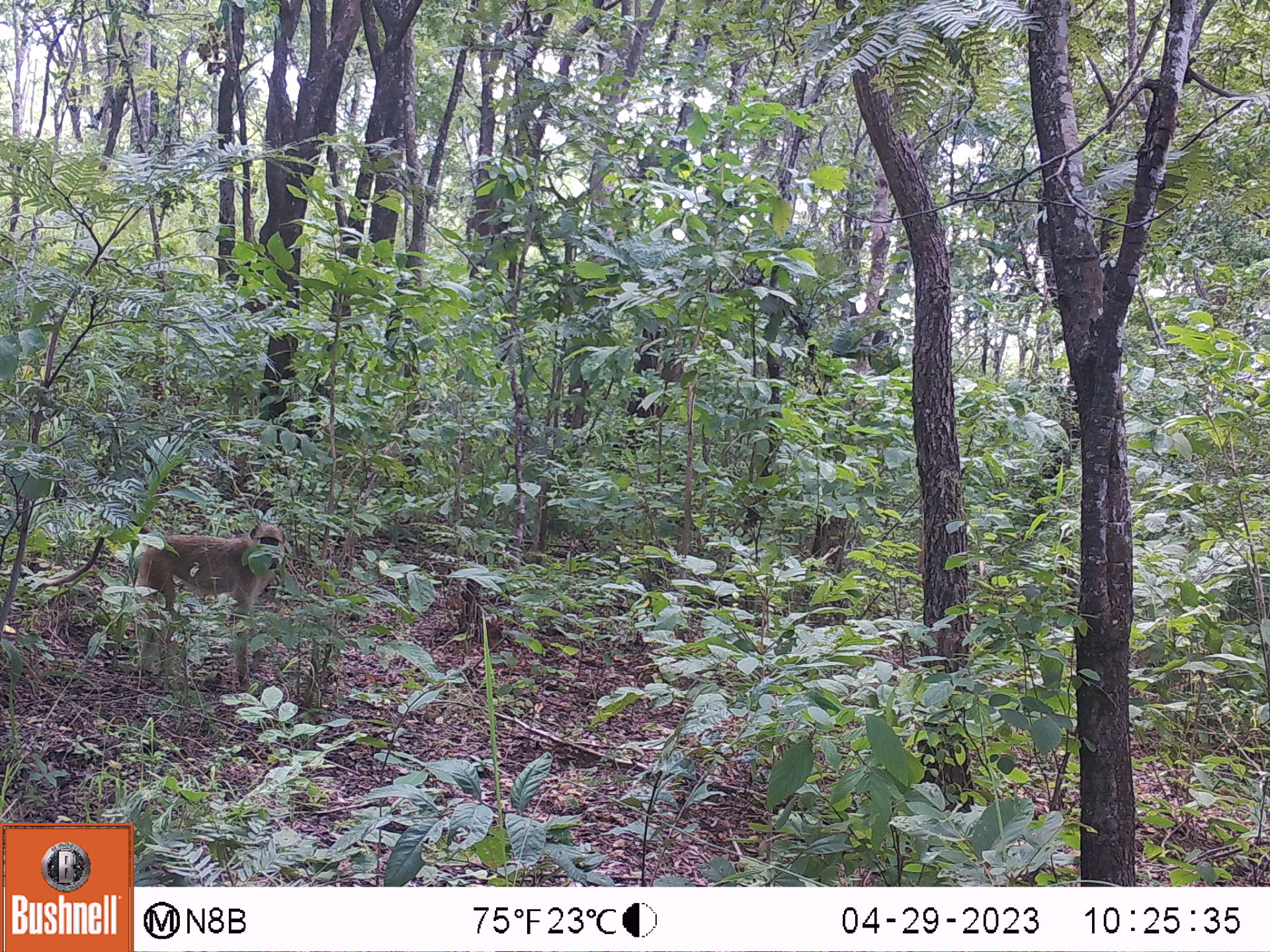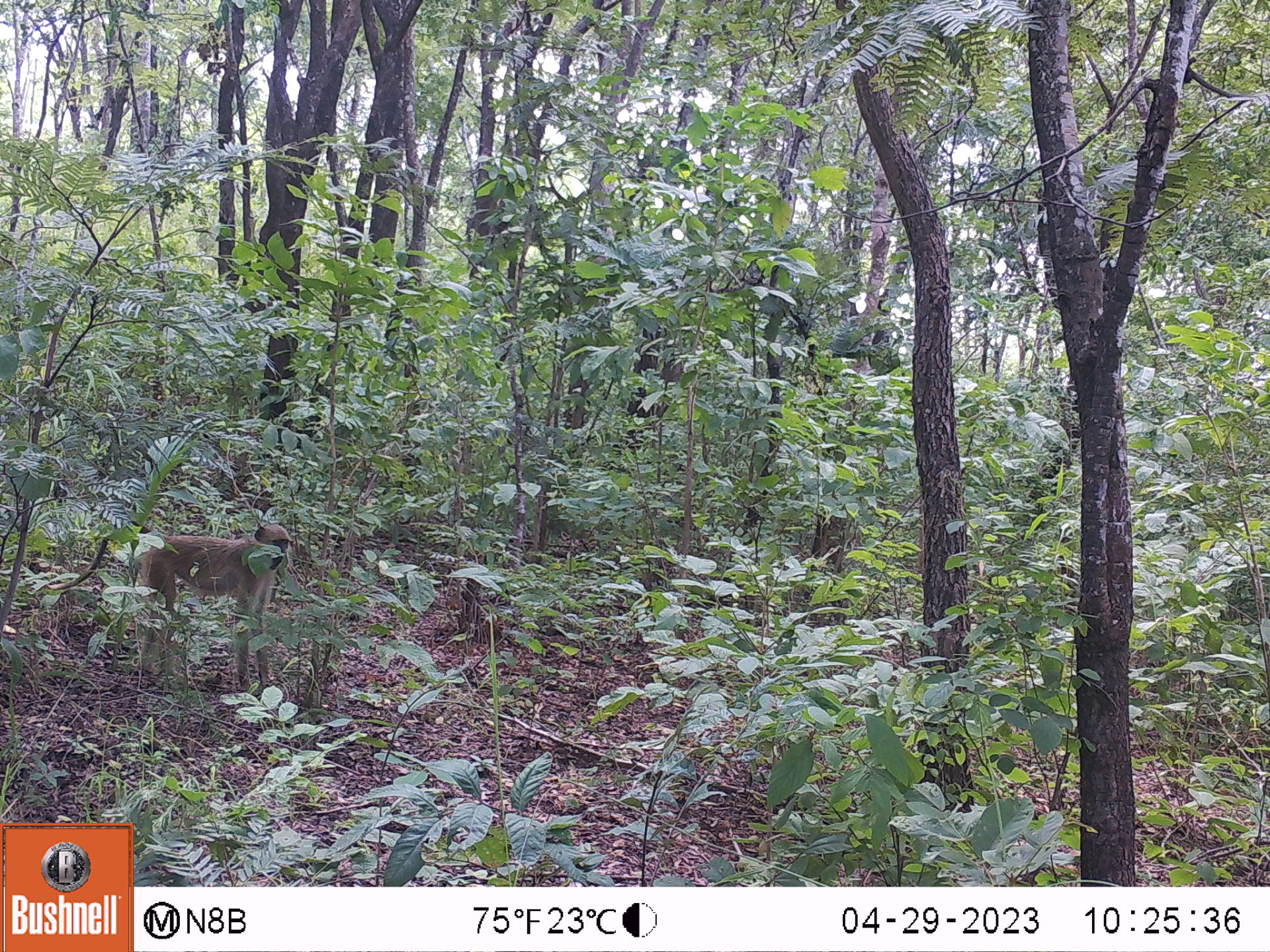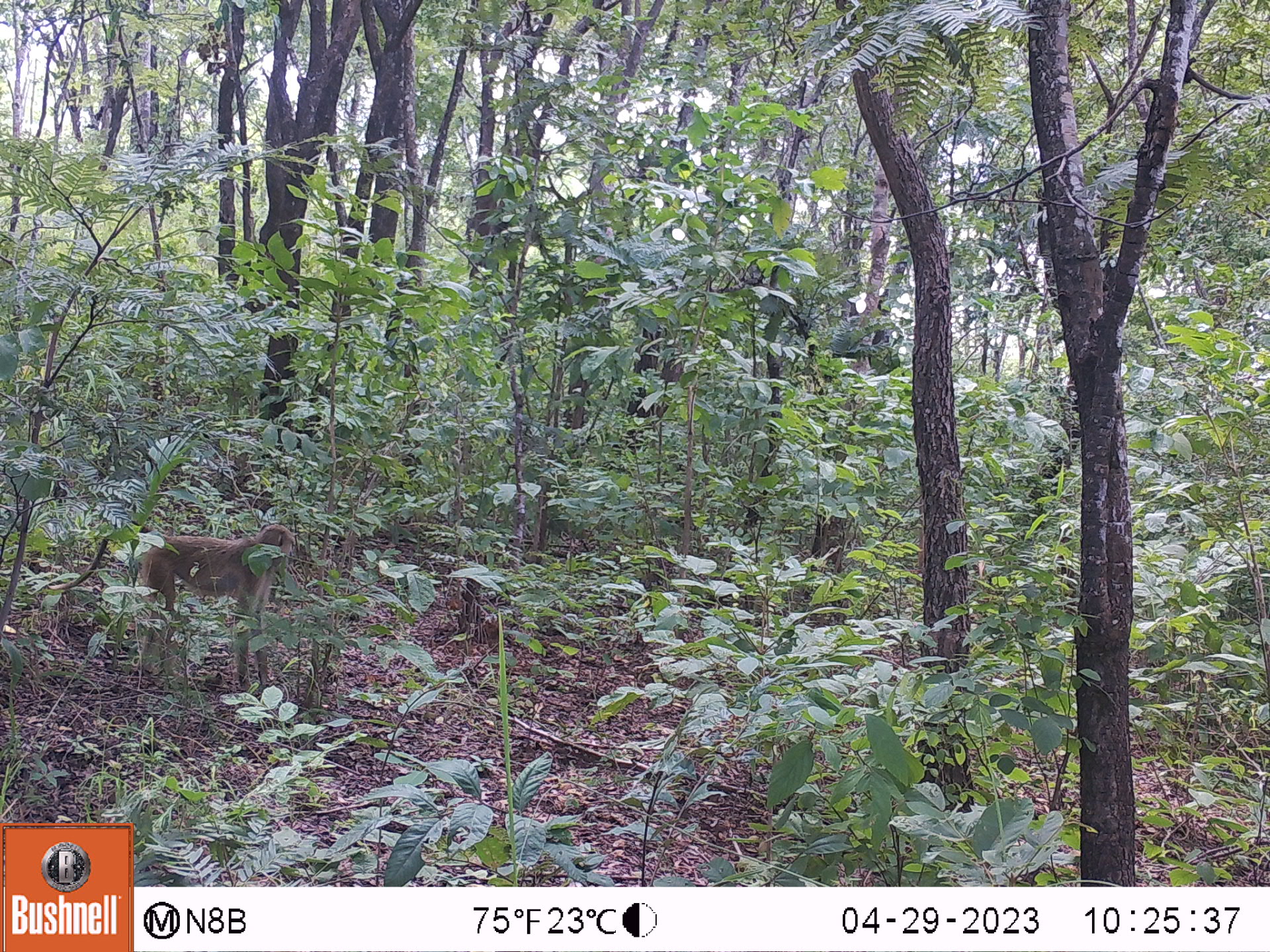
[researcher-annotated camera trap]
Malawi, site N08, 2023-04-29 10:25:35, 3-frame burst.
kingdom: Animalia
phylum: Chordata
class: Mammalia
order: Primates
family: Cercopithecidae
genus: Papio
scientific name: Papio cynocephalus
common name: yellow baboon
Yellow baboon (Papio cynocephalus), count 1.